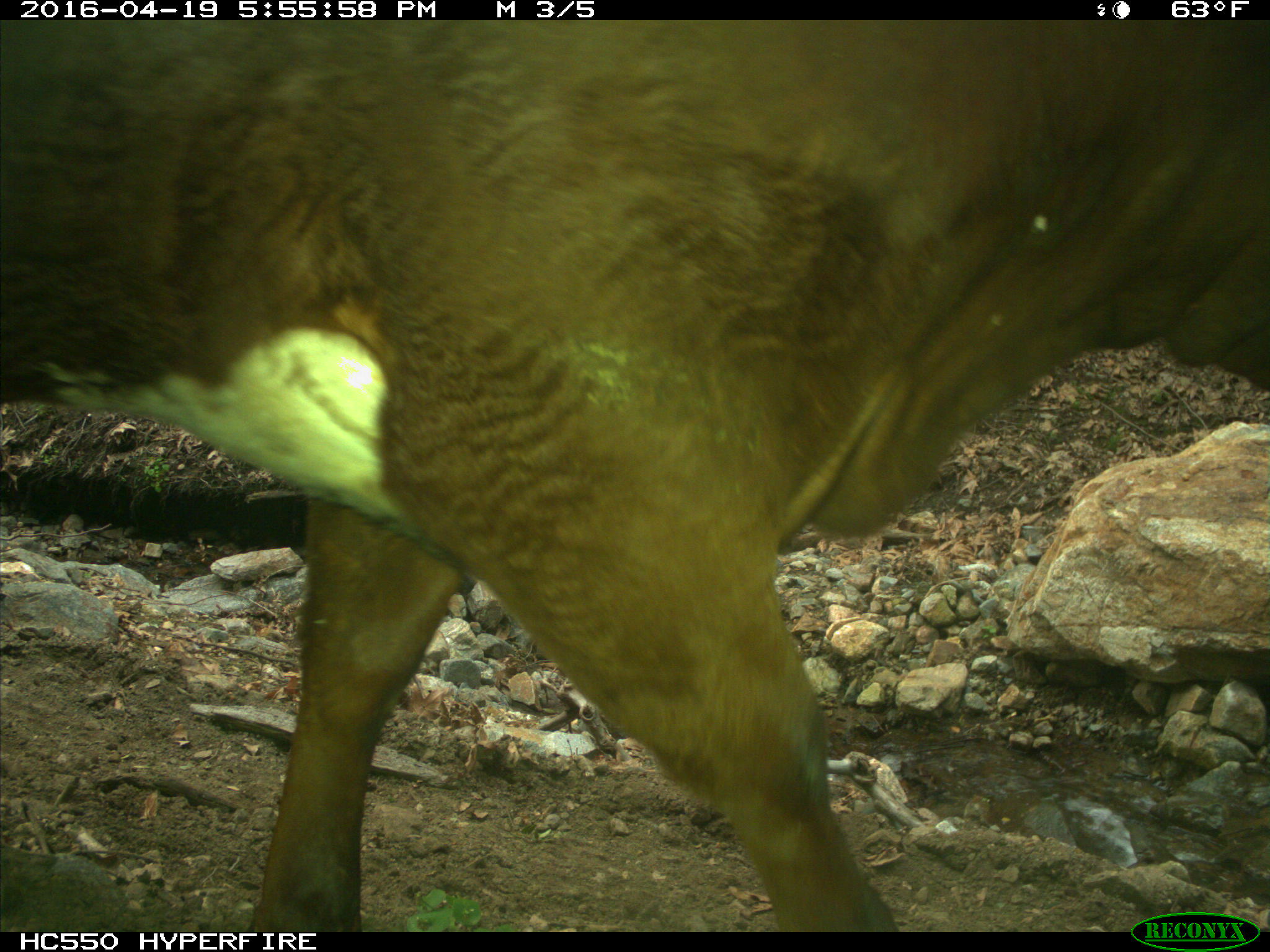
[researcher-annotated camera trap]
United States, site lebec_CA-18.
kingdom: Animalia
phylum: Chordata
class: Mammalia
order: Artiodactyla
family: Bovidae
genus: Bos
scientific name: Bos taurus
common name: domestic cow